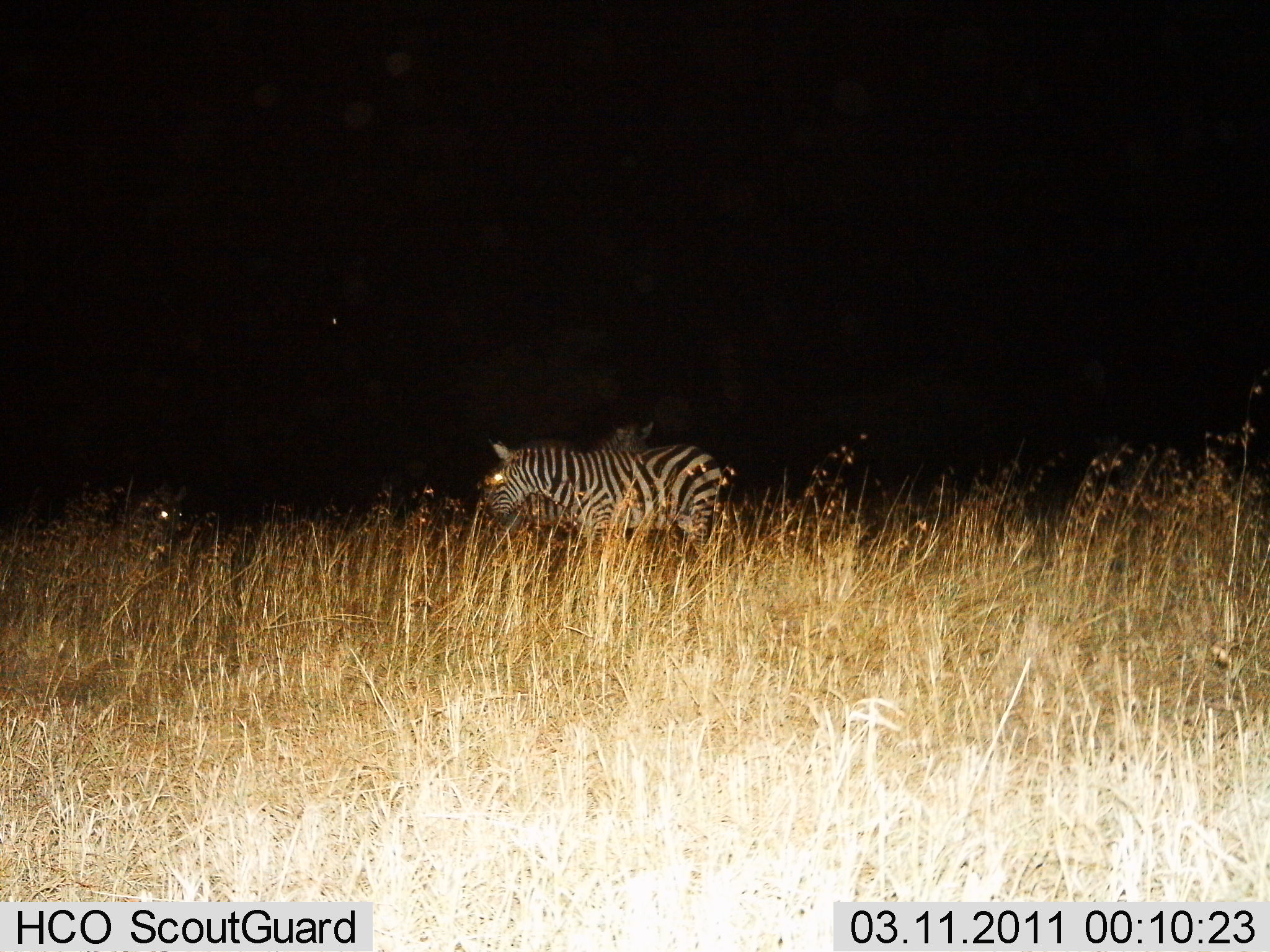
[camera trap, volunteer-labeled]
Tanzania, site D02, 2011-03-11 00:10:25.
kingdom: Animalia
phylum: Chordata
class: Mammalia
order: Perissodactyla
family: Equidae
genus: Equus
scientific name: Equus quagga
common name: plains zebra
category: zebra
Zebra (plains zebra) (Equus quagga), count 2. Behavior (volunteer vote fractions): standing 77%, resting 15%, moving 23%, interacting 0%. Young present (vote fraction): 0%. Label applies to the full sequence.